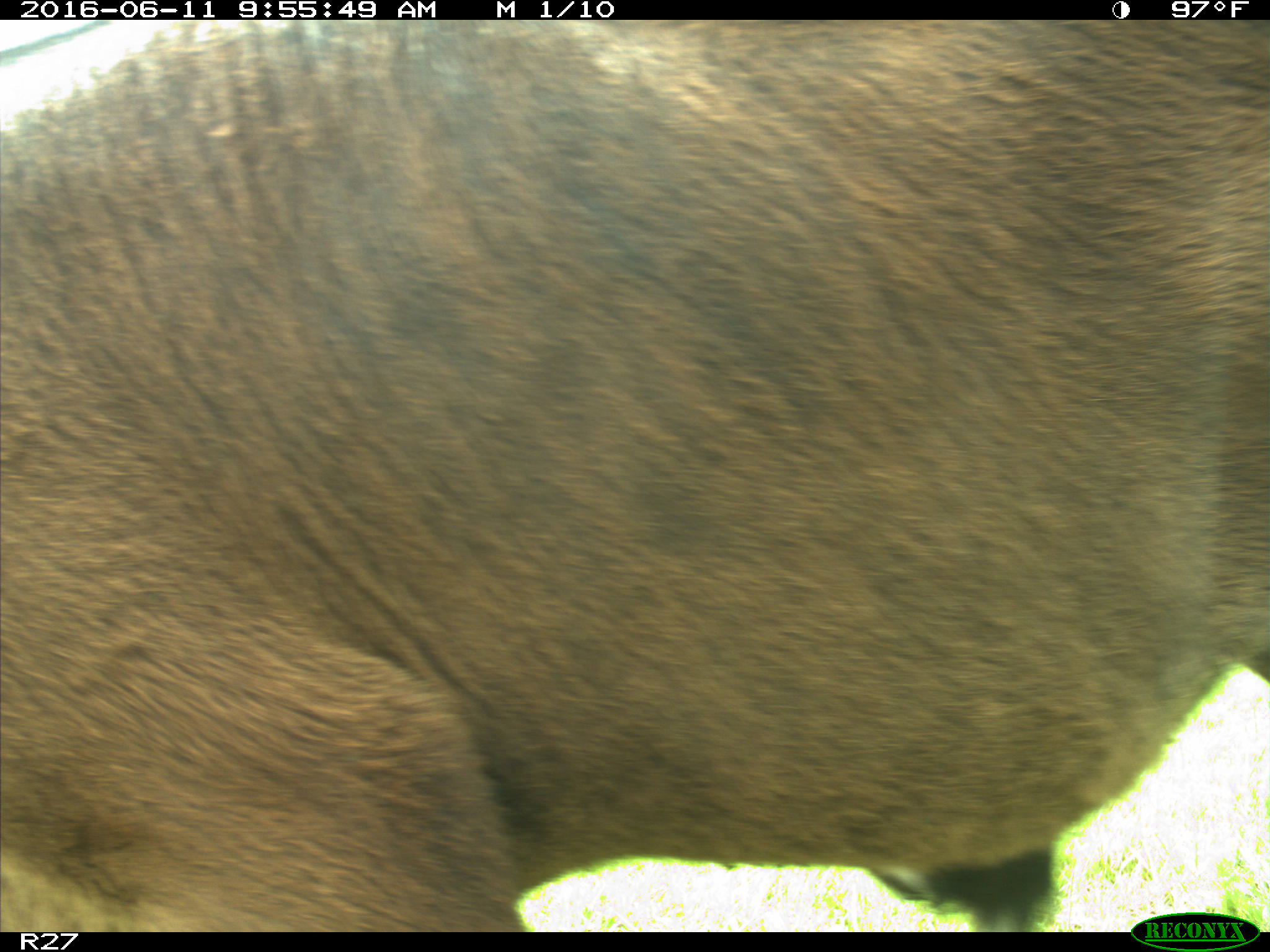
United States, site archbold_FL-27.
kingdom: Animalia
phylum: Chordata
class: Mammalia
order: Artiodactyla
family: Bovidae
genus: Bos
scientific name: Bos taurus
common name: domestic cow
Bos taurus (domestic cow).